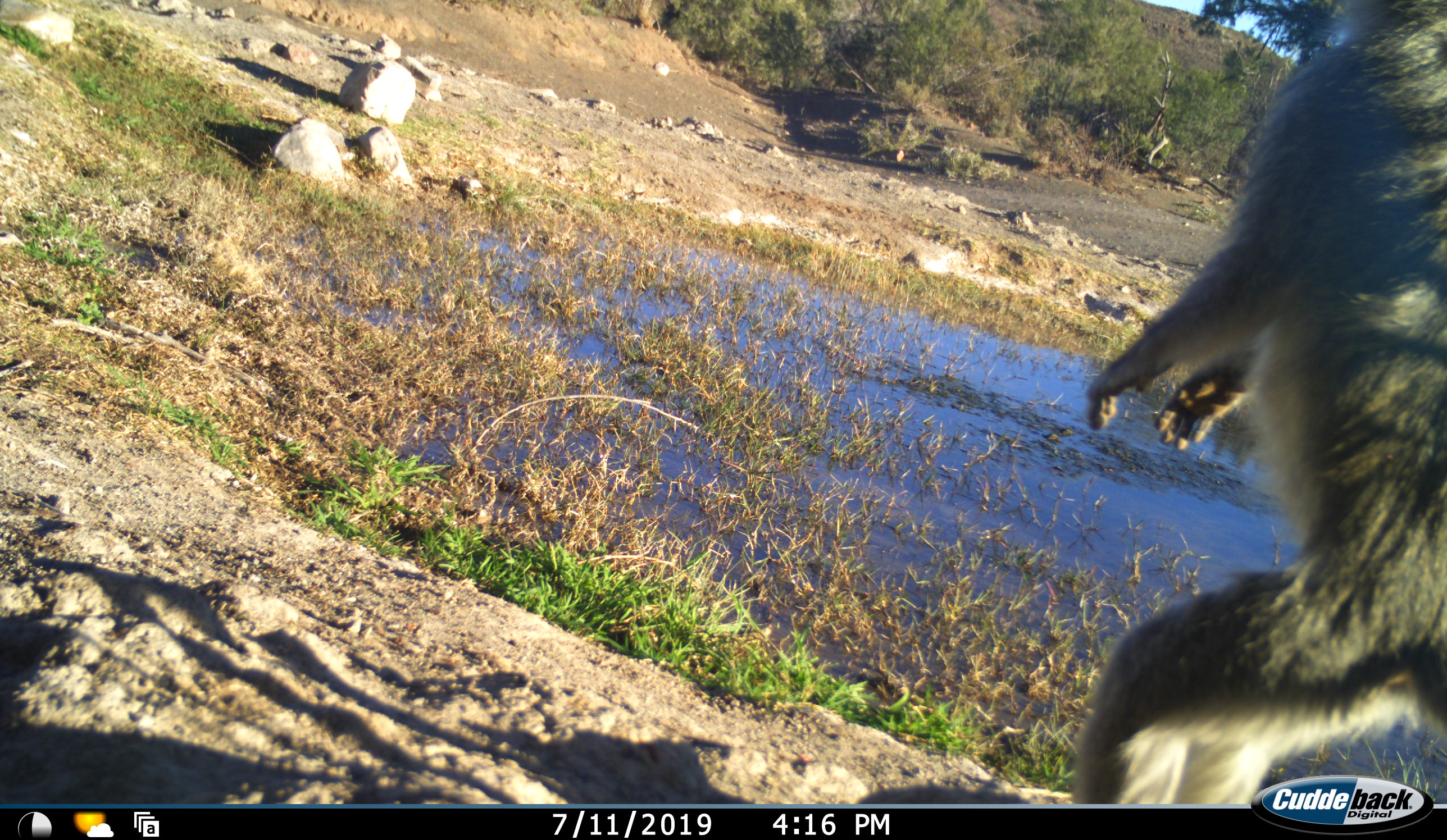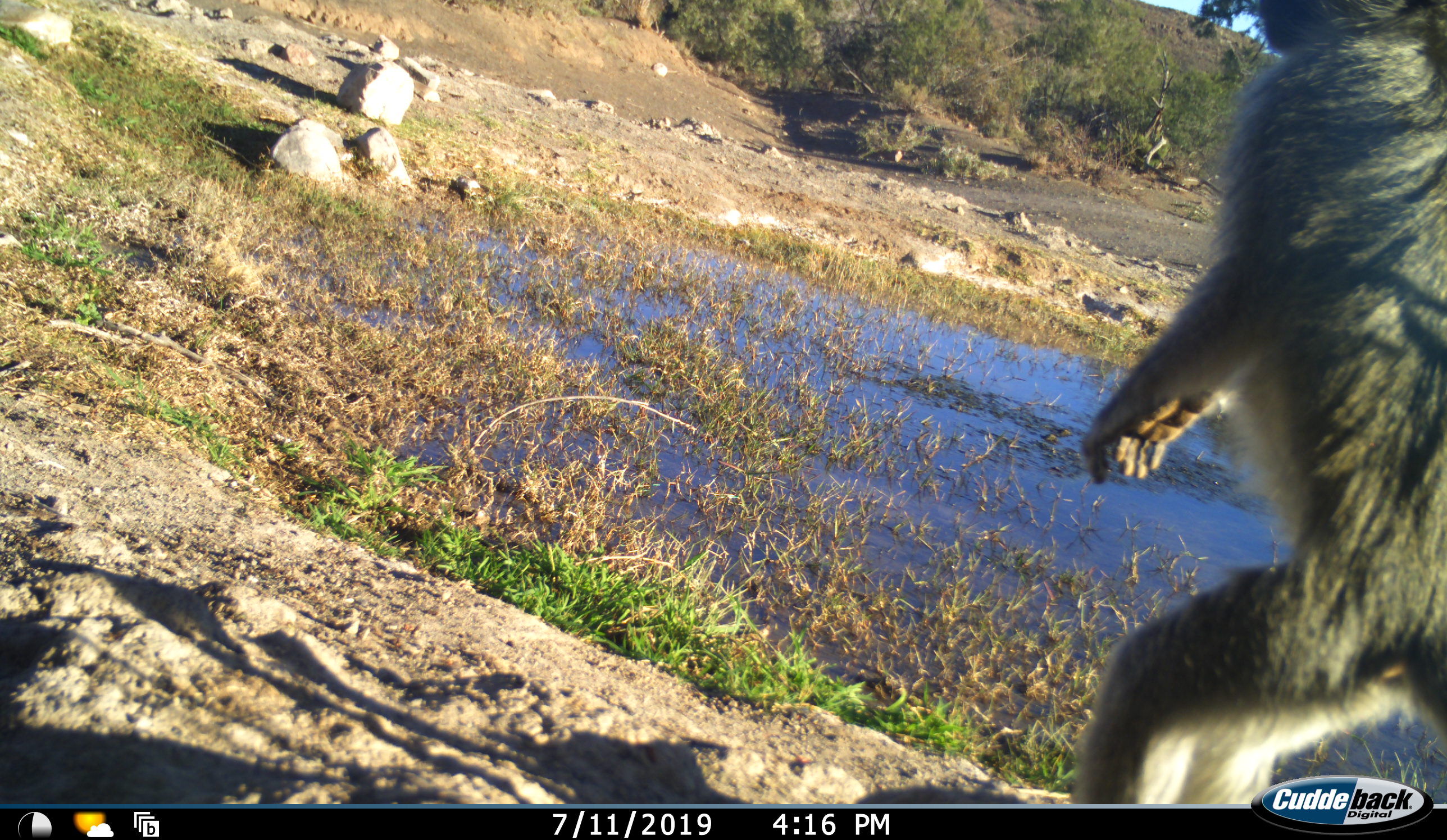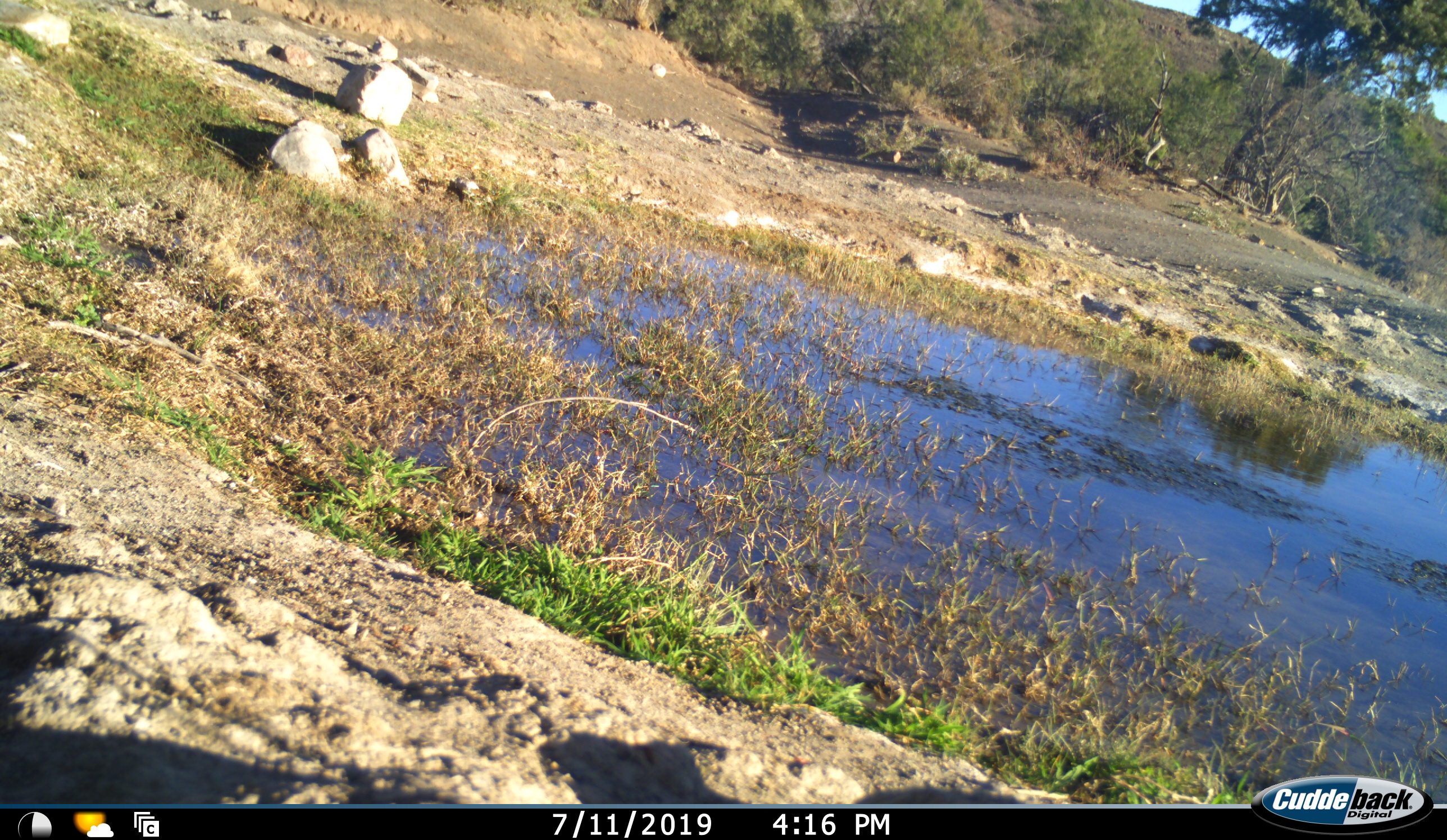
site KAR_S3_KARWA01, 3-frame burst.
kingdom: Animalia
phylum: Chordata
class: Mammalia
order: Primates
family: Cercopithecidae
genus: Chlorocebus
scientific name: Chlorocebus pygerythrus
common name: vervet monkey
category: monkeyvervet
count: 1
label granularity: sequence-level